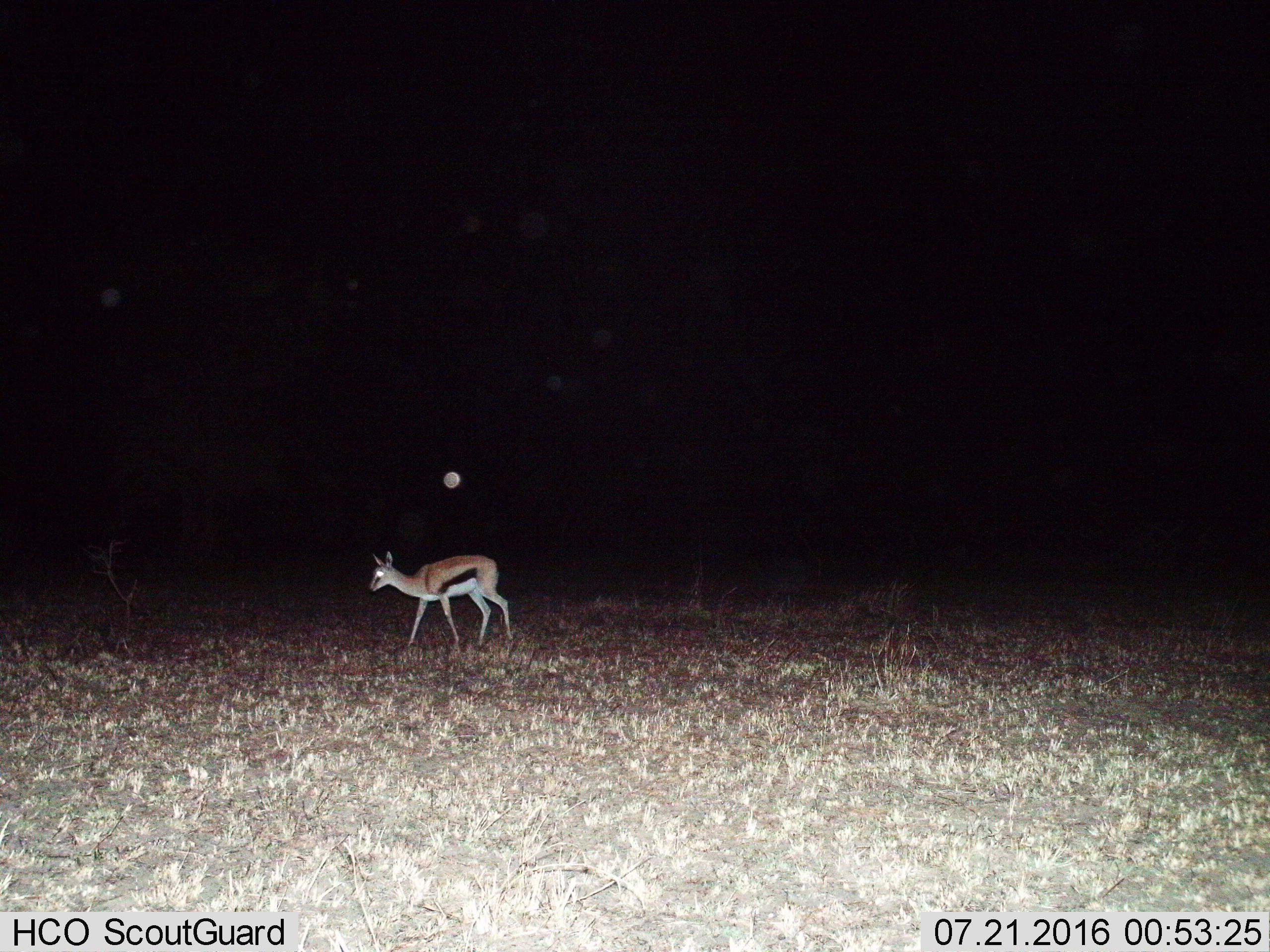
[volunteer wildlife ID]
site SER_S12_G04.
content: unidentified animal